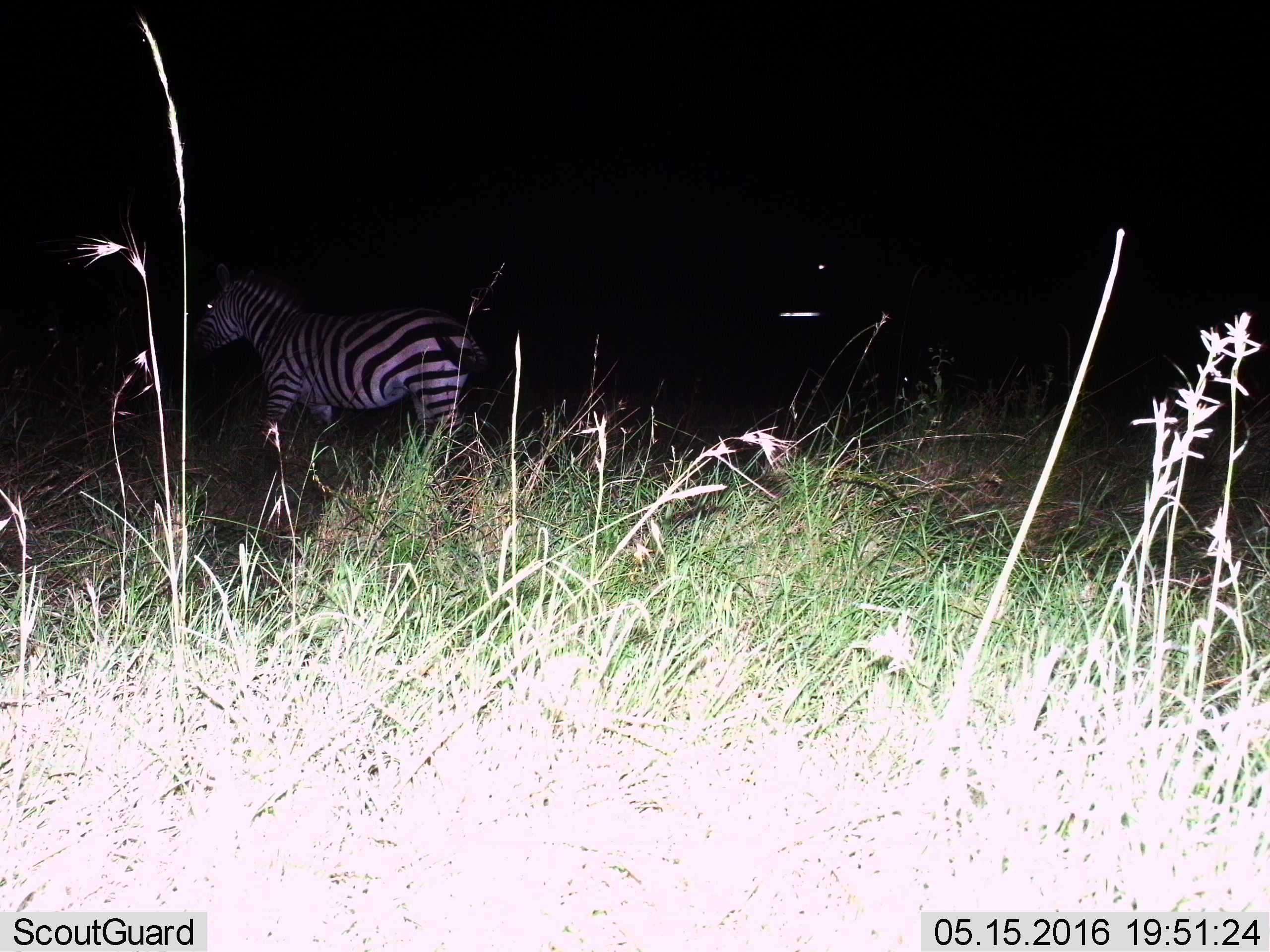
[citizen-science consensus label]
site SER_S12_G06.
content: unidentified animal